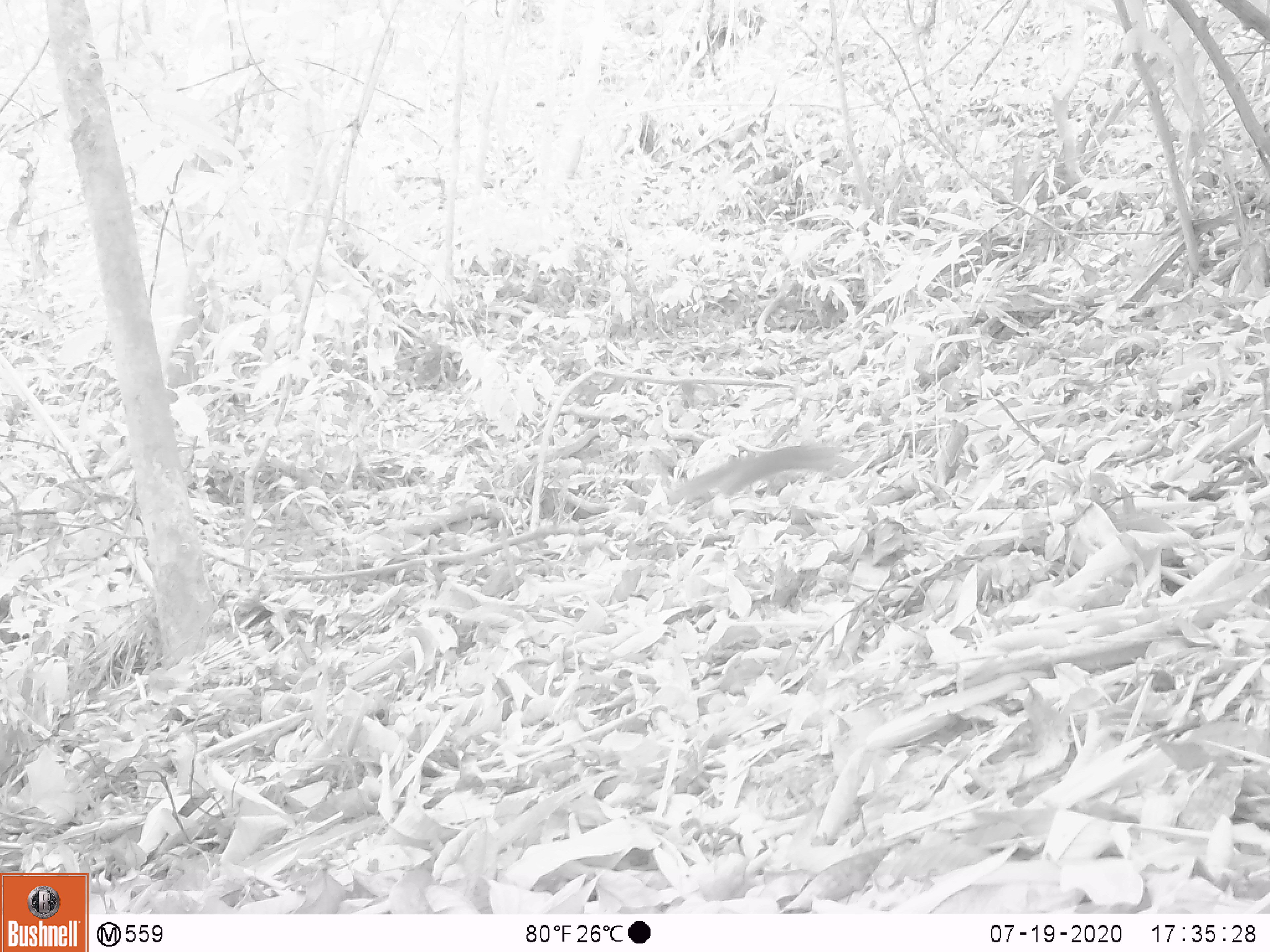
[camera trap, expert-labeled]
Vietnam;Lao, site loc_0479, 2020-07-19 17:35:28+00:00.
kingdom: Animalia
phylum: Chordata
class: Mammalia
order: Rodentia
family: Sciuridae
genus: Dremomys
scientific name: Dremomys rufigenis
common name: red-cheeked squirrel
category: red cheeked squirrel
Red cheeked squirrel (red-cheeked squirrel) (Dremomys rufigenis). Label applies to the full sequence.